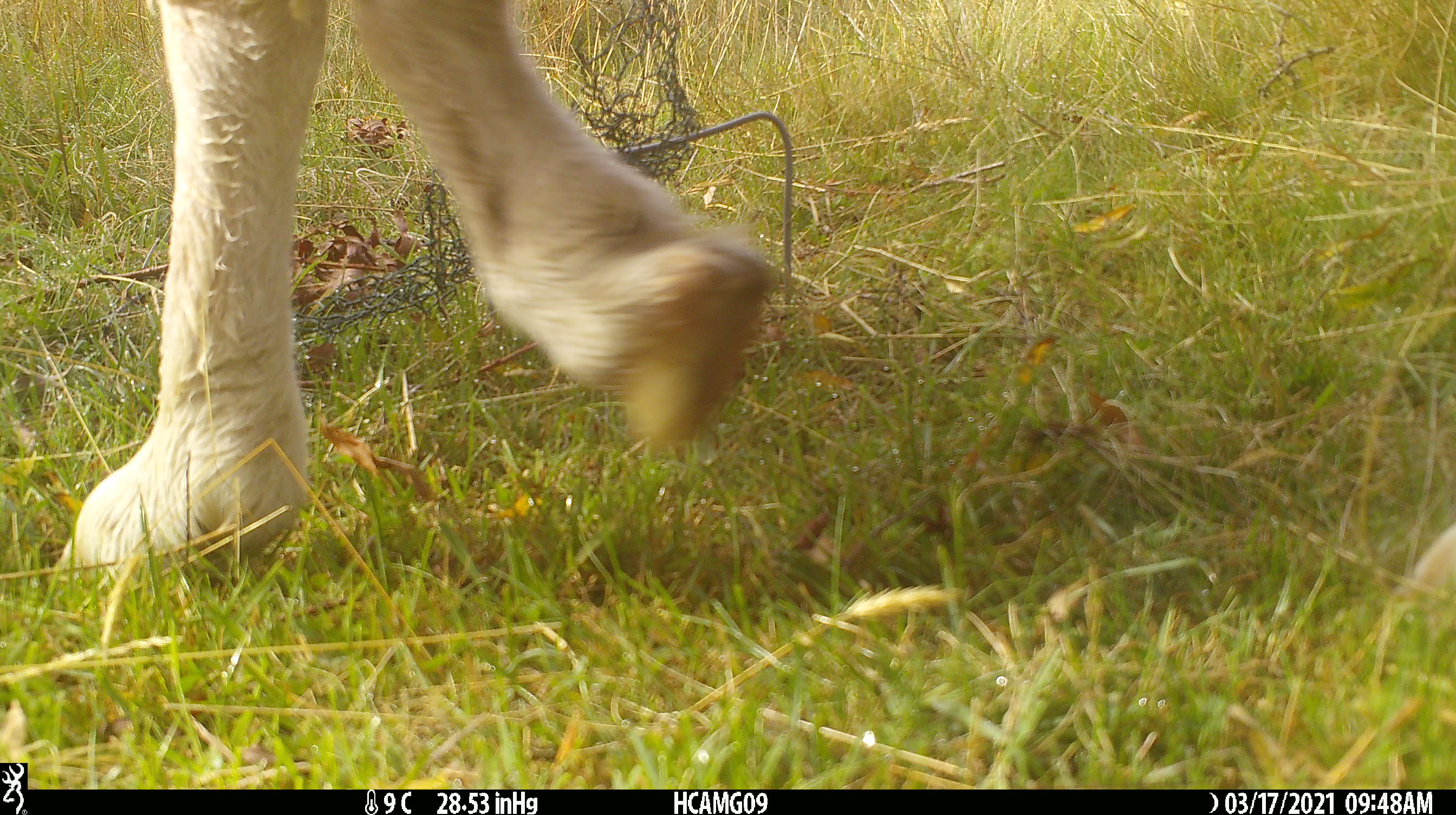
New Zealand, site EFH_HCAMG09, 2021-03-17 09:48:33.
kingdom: Animalia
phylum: Chordata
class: Mammalia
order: Artiodactyla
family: Bovidae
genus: Ovis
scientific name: Ovis aries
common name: domestic sheep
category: sheep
Sheep (domestic sheep) (Ovis aries).